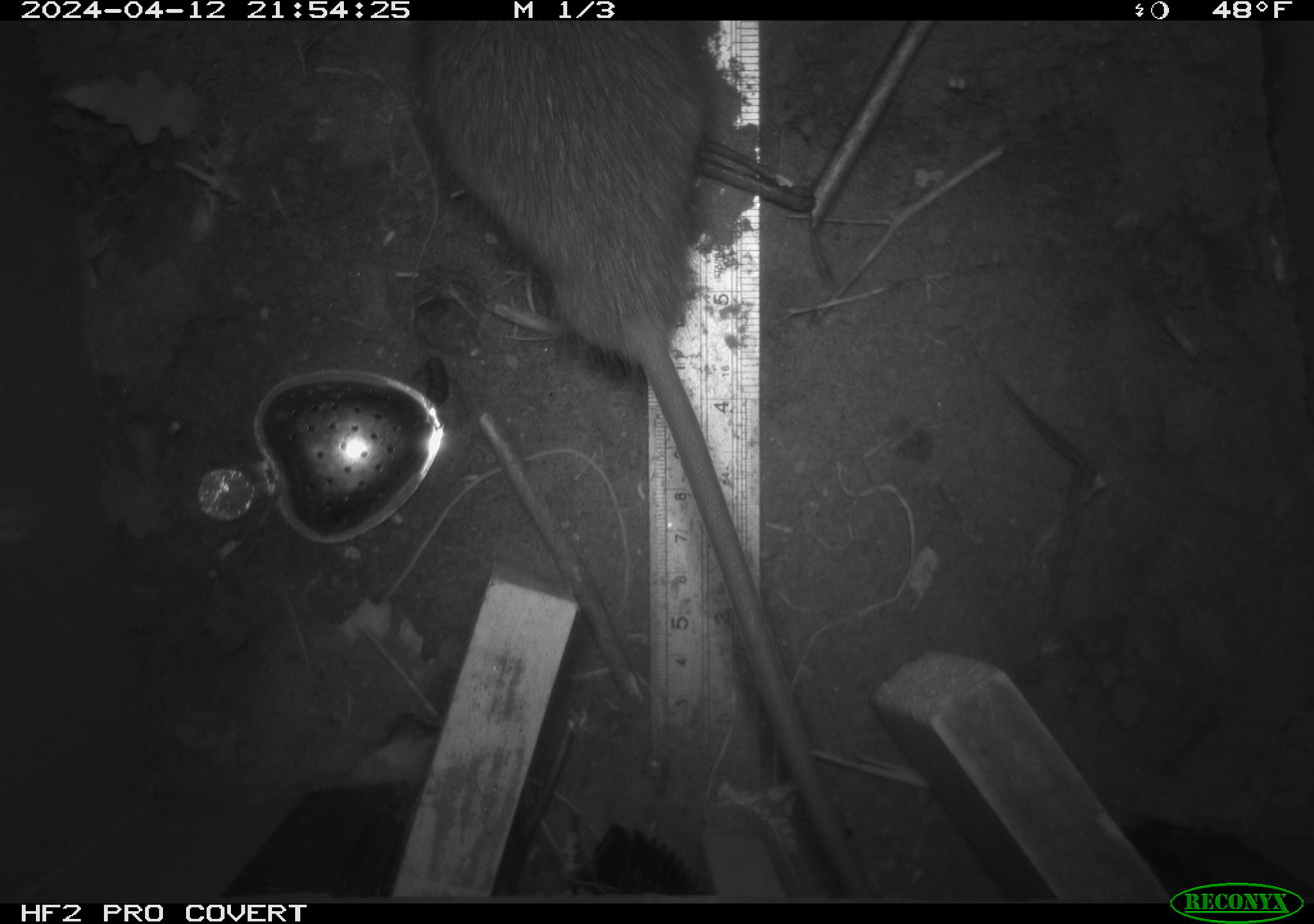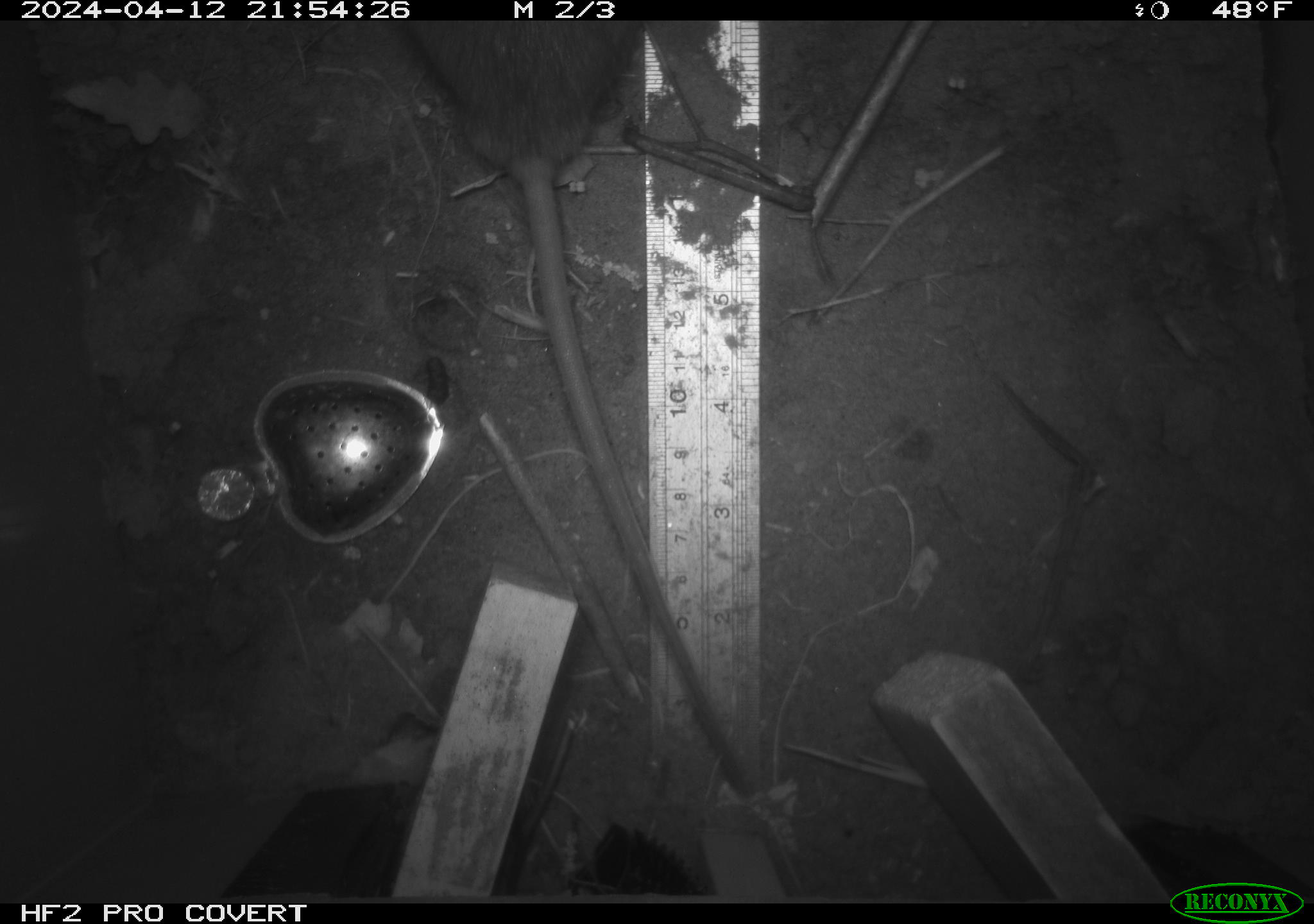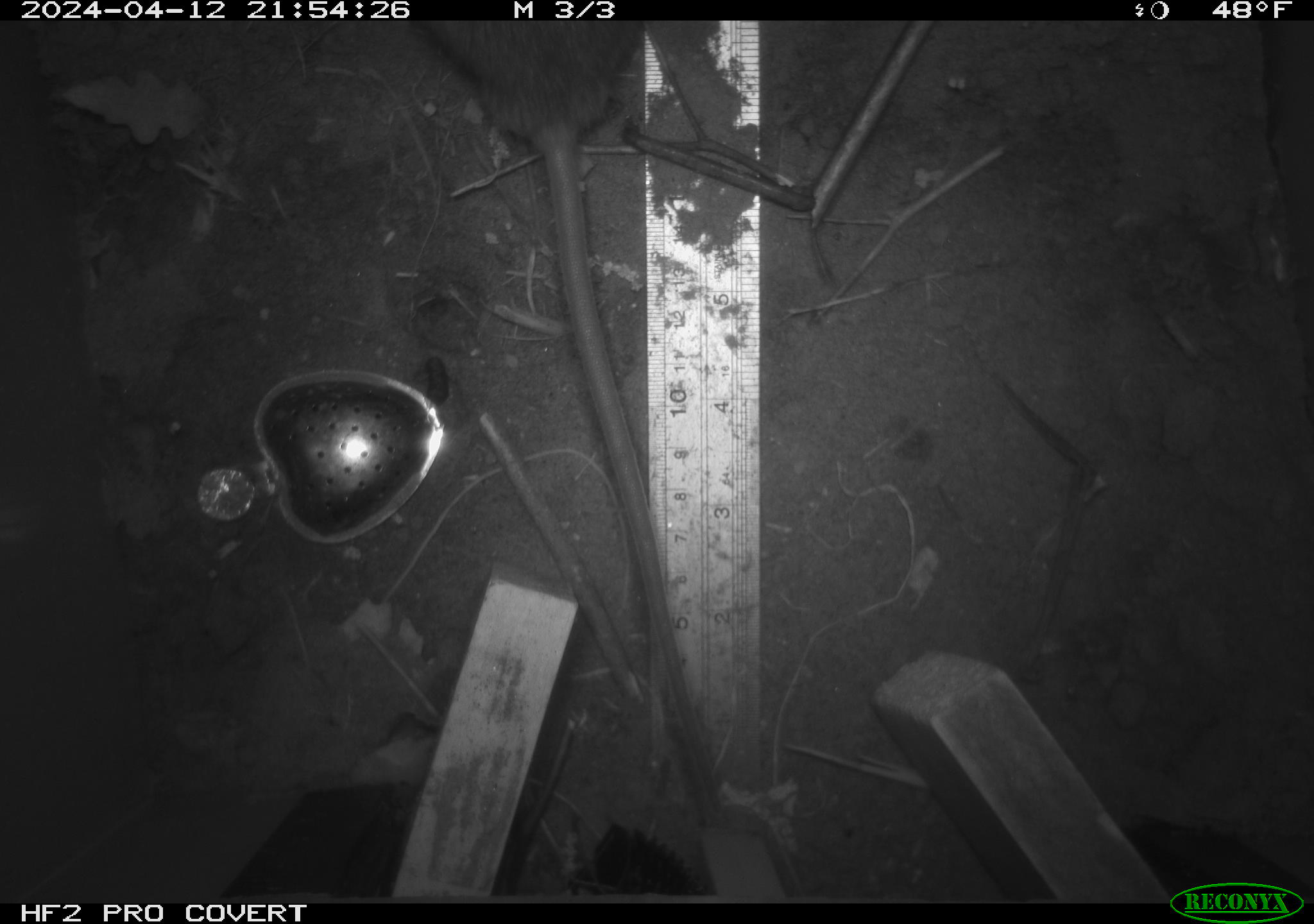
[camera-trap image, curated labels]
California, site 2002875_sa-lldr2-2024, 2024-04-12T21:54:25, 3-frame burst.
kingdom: Animalia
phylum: Chordata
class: Mammalia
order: Rodentia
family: Muridae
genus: Rattus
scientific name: Rattus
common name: rat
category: rattus species